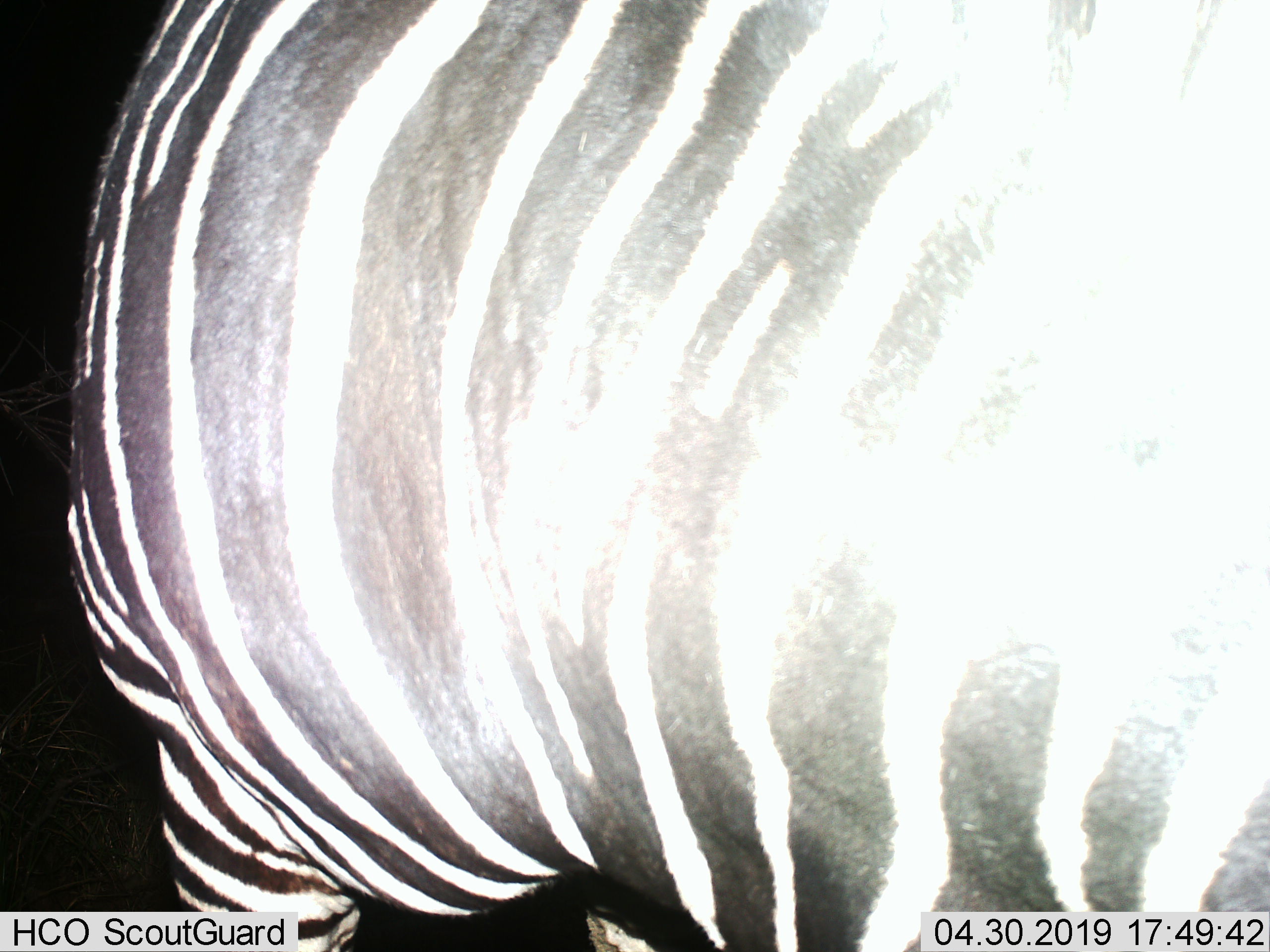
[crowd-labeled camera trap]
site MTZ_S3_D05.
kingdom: Animalia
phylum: Chordata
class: Mammalia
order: Perissodactyla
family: Equidae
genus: Equus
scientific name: Equus zebra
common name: mountain zebra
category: zebramountain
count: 1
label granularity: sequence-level